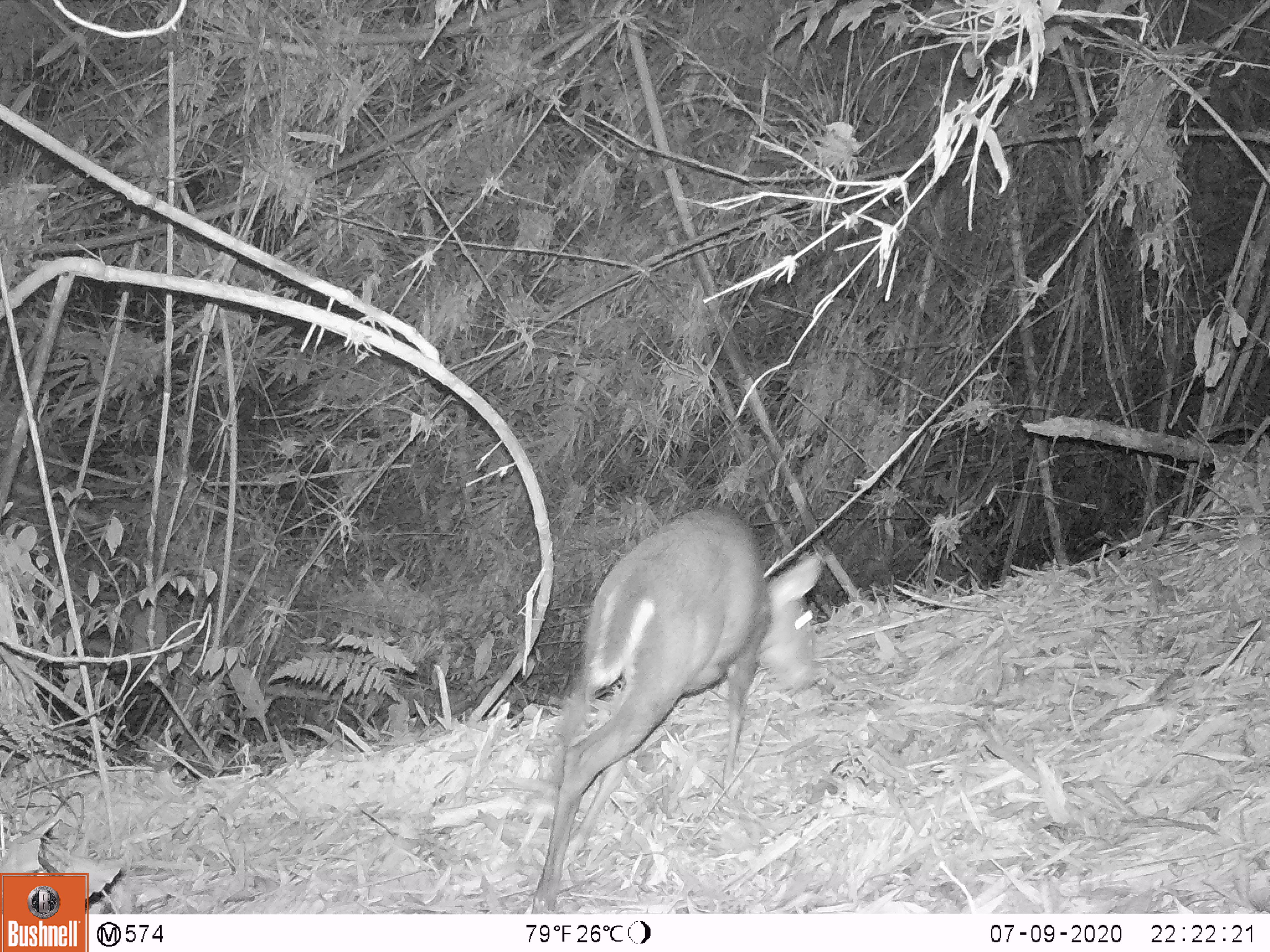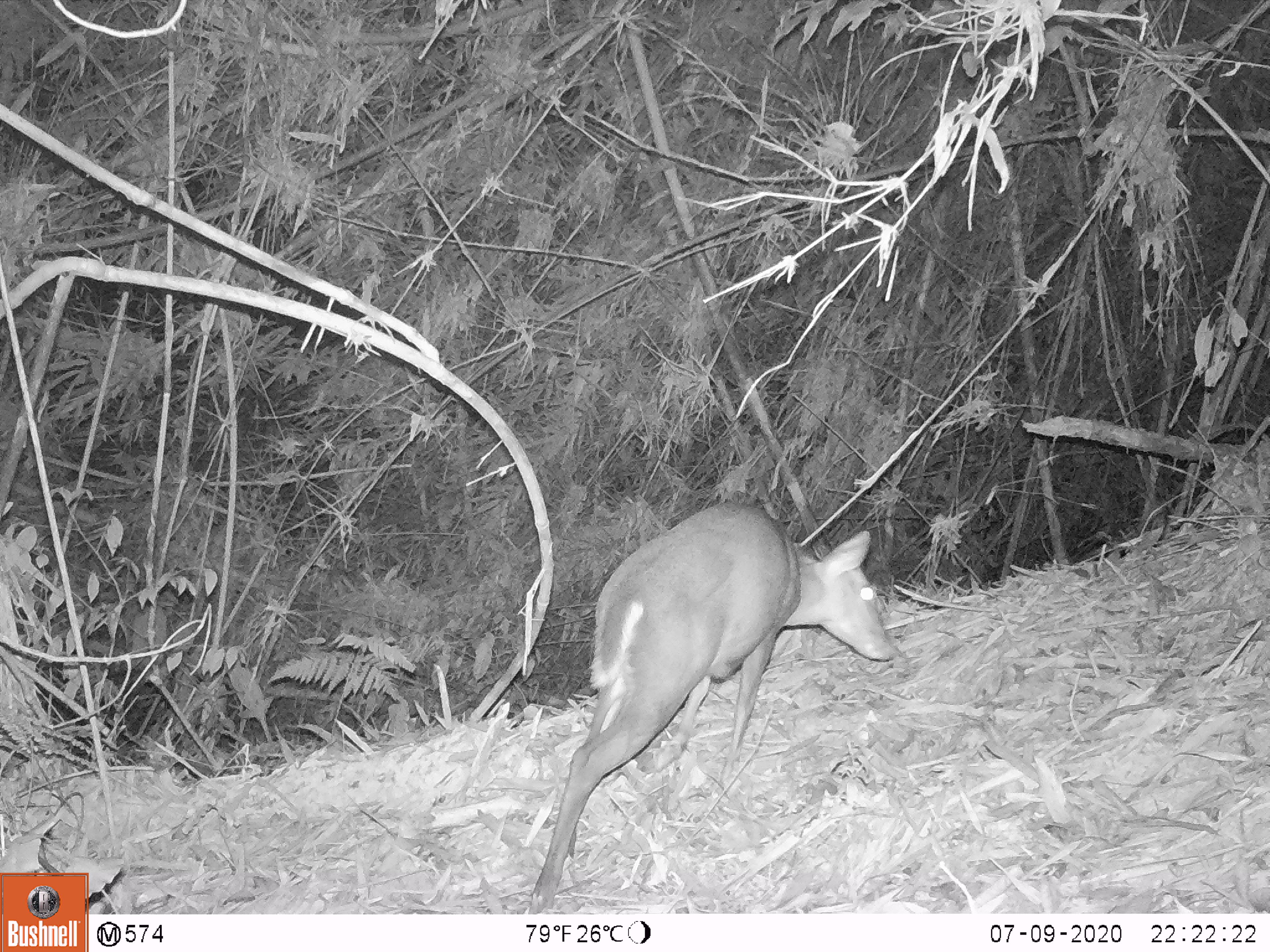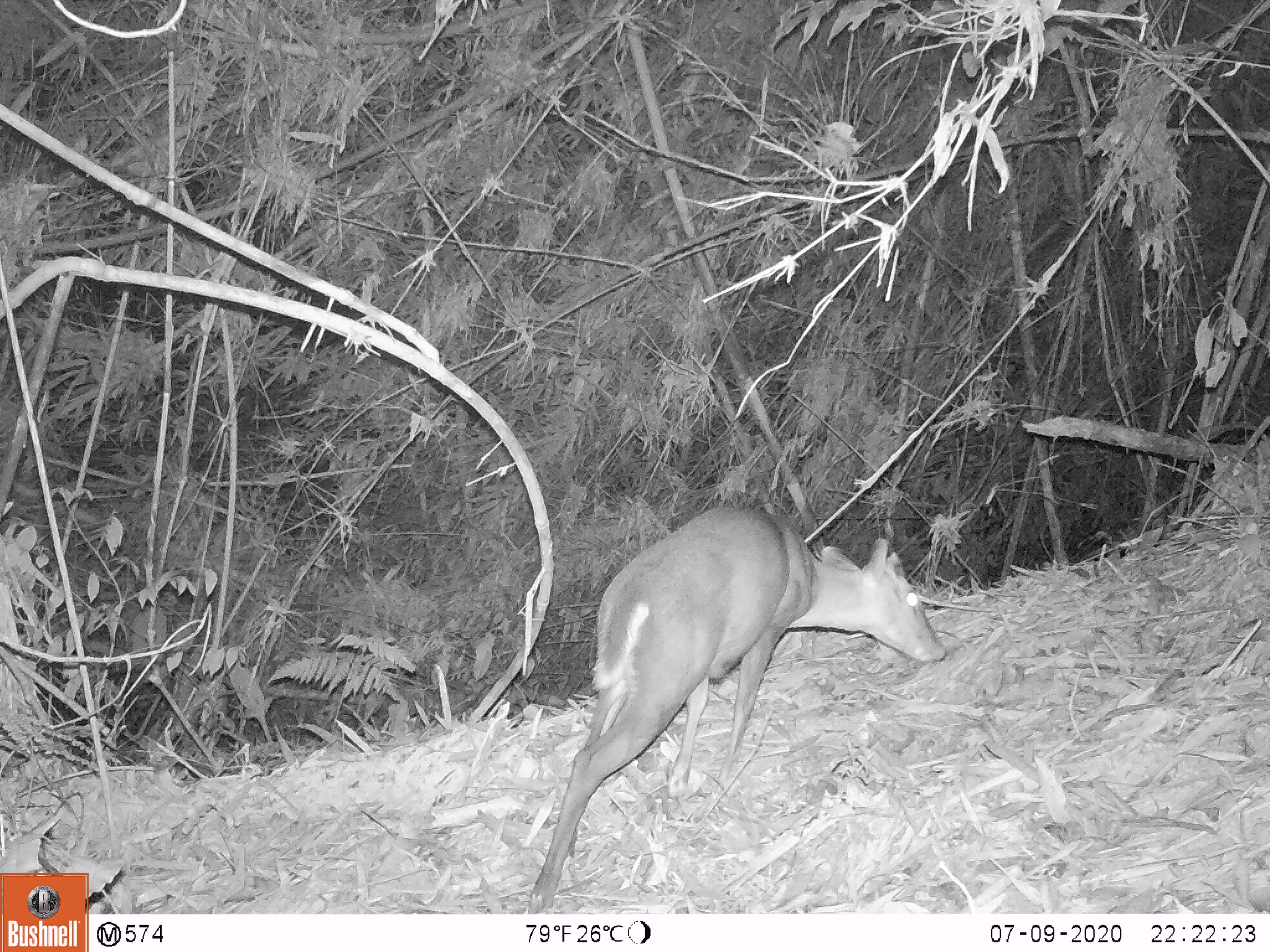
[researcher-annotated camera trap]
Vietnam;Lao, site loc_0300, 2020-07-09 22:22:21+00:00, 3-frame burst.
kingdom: Animalia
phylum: Chordata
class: Mammalia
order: Artiodactyla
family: Cervidae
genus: Muntiacus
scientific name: Muntiacus rooseveltorum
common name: roosevelt's muntjac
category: roosevelts muntjac group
Roosevelts muntjac group (roosevelt's muntjac) (Muntiacus rooseveltorum). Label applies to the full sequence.